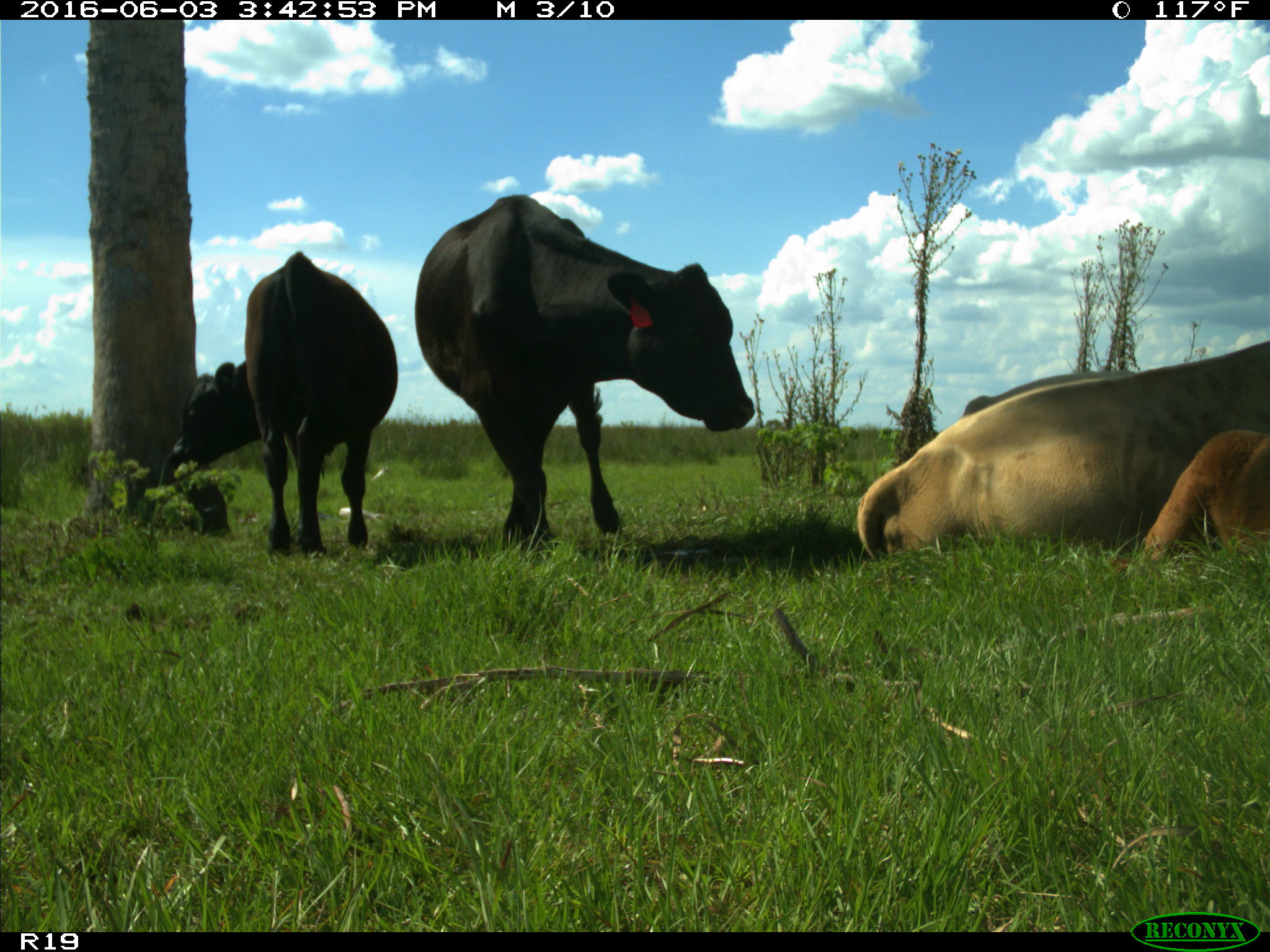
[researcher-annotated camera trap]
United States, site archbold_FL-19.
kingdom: Animalia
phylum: Chordata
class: Mammalia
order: Artiodactyla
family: Bovidae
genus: Bos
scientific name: Bos taurus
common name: domestic cow